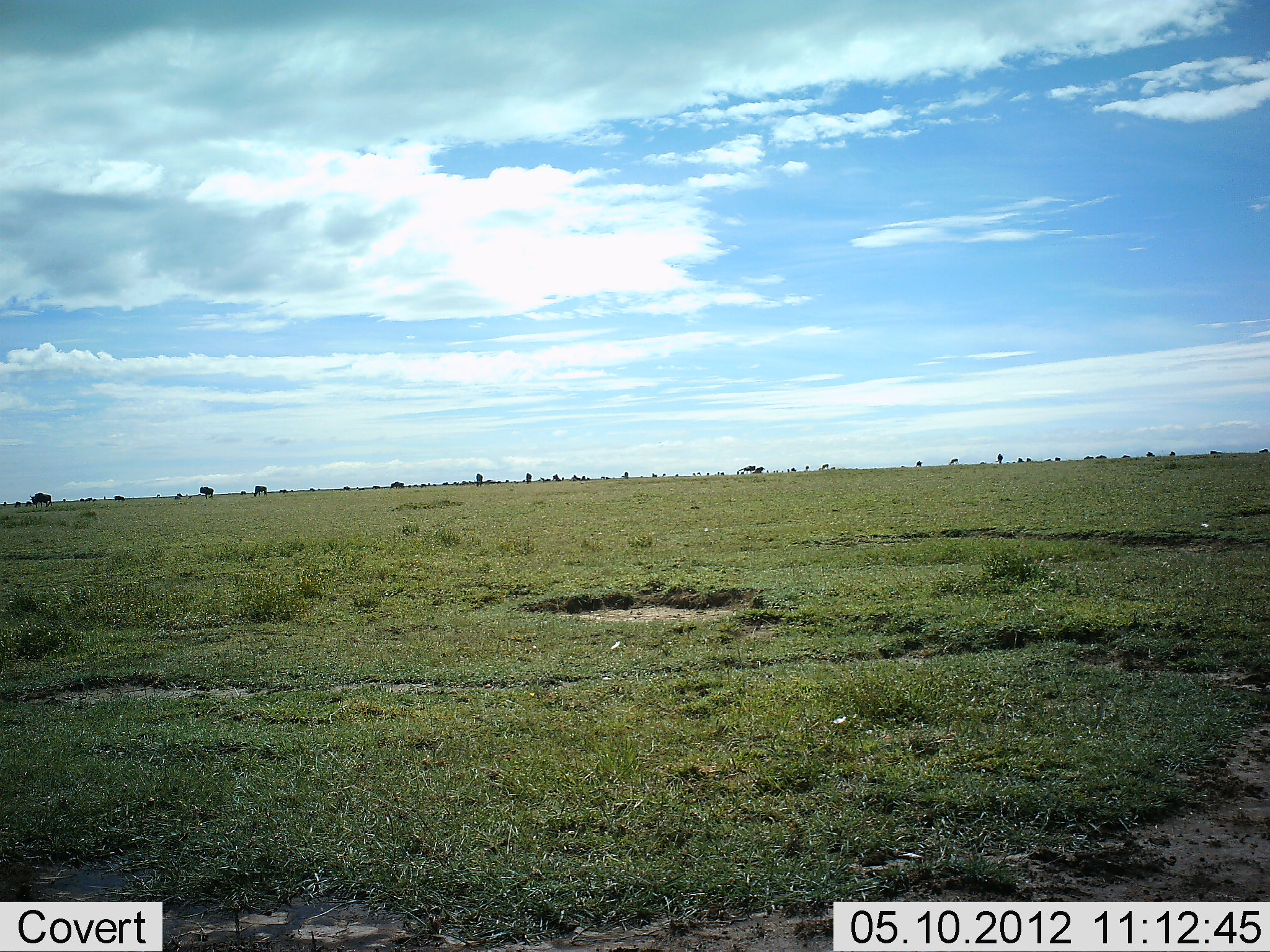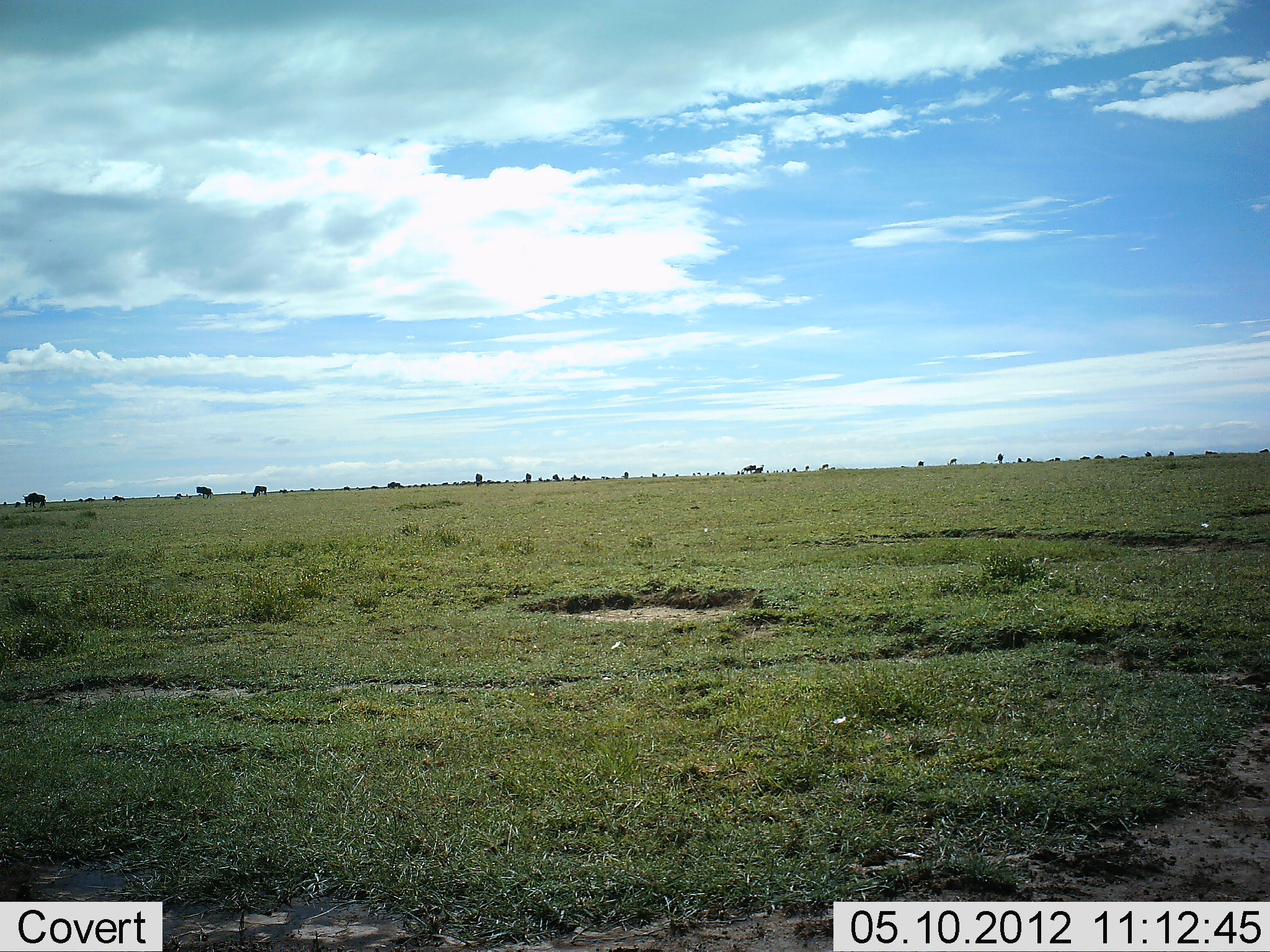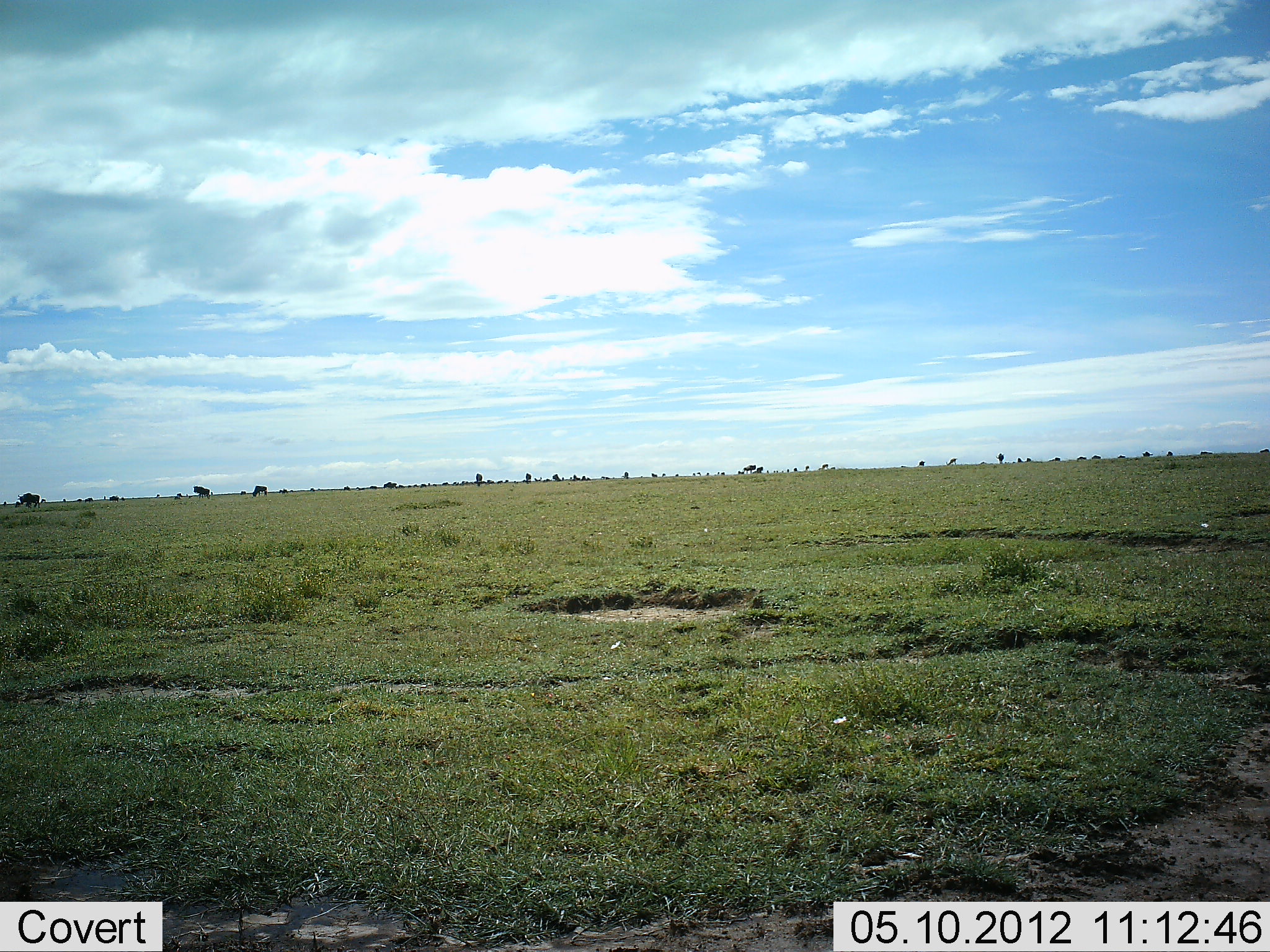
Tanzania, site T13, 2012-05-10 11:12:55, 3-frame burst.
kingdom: Animalia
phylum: Chordata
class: Mammalia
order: Artiodactyla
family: Bovidae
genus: Connochaetes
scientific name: Connochaetes taurinus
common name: blue wildebeest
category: wildebeest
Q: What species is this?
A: Wildebeest (blue wildebeest) (Connochaetes taurinus).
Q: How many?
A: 11-50.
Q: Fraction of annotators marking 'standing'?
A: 20%.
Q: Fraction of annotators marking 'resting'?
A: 0%.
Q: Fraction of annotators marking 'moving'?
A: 80%.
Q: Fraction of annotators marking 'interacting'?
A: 0%.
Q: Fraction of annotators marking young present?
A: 0%.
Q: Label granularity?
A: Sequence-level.